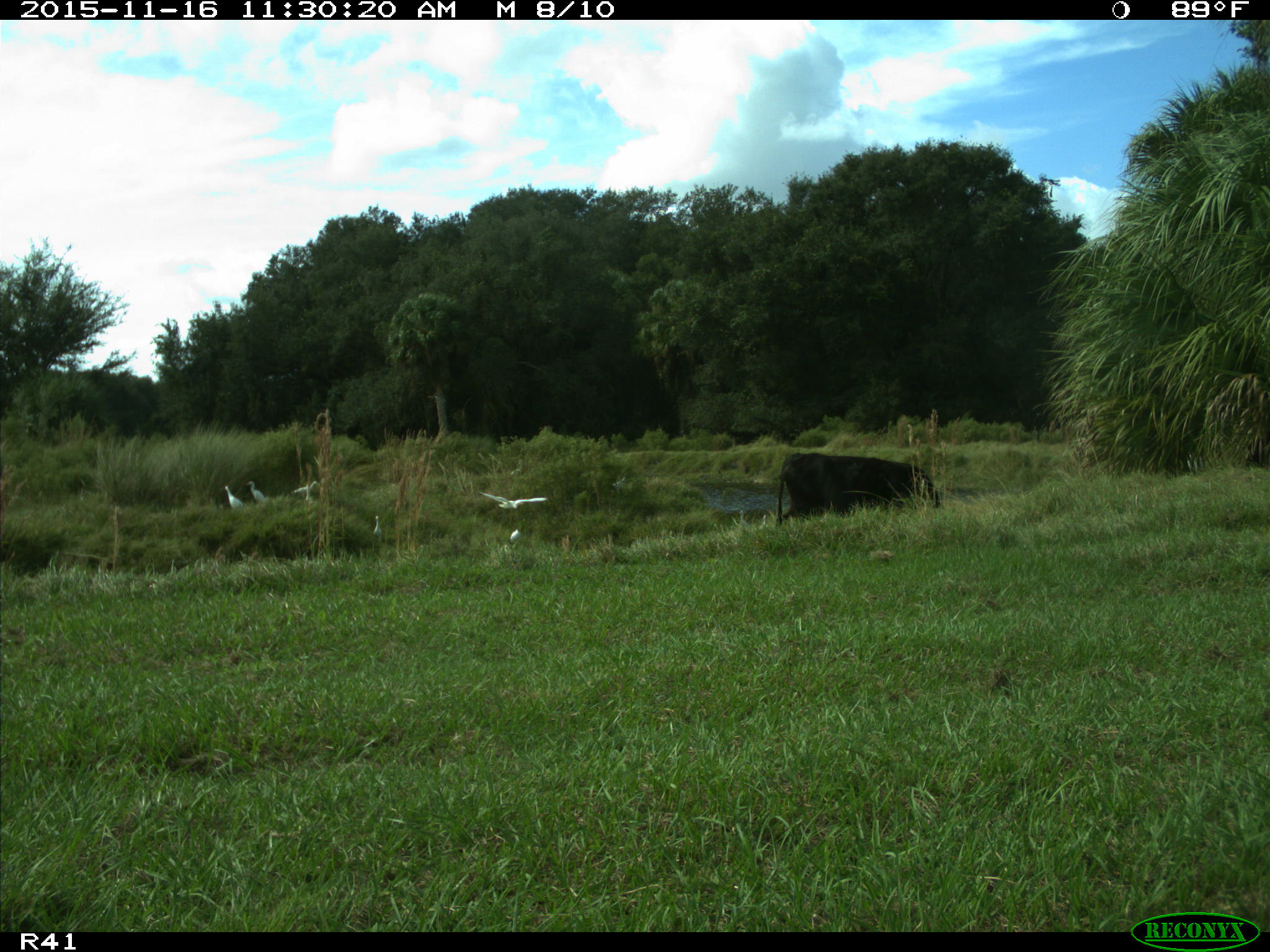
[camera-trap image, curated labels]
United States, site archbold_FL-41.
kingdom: Animalia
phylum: Chordata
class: Mammalia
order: Artiodactyla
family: Bovidae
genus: Bos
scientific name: Bos taurus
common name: domestic cow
Bos taurus (domestic cow).